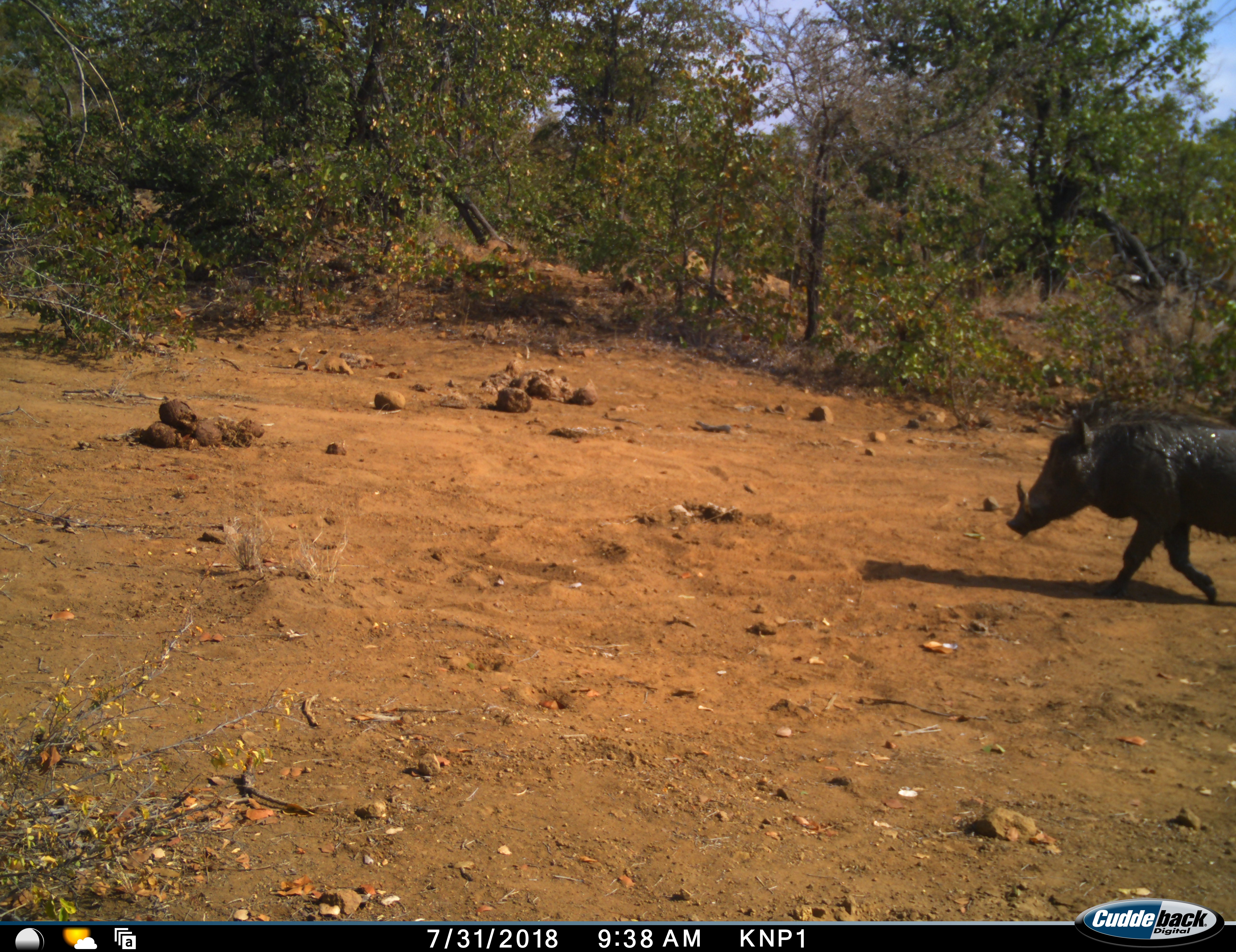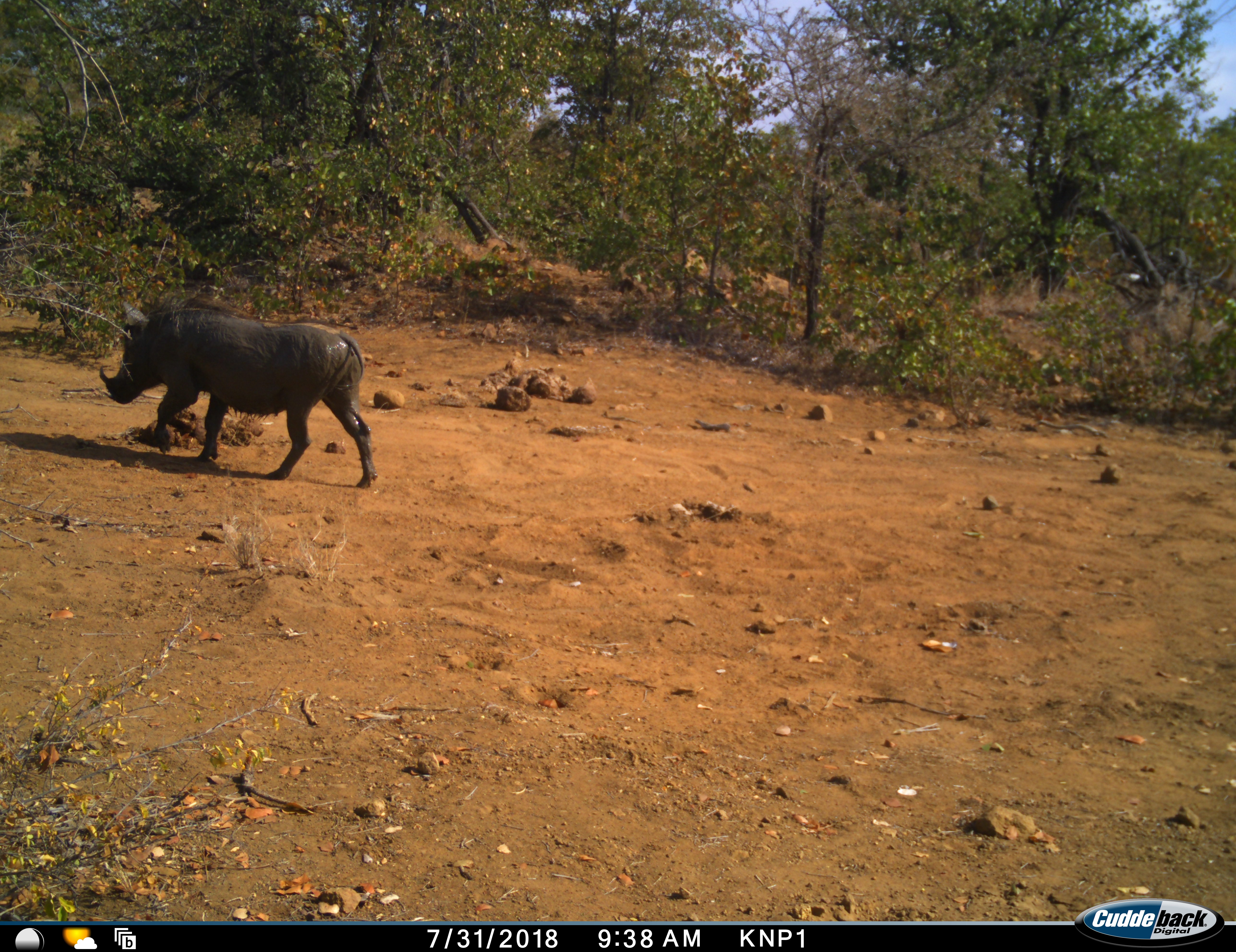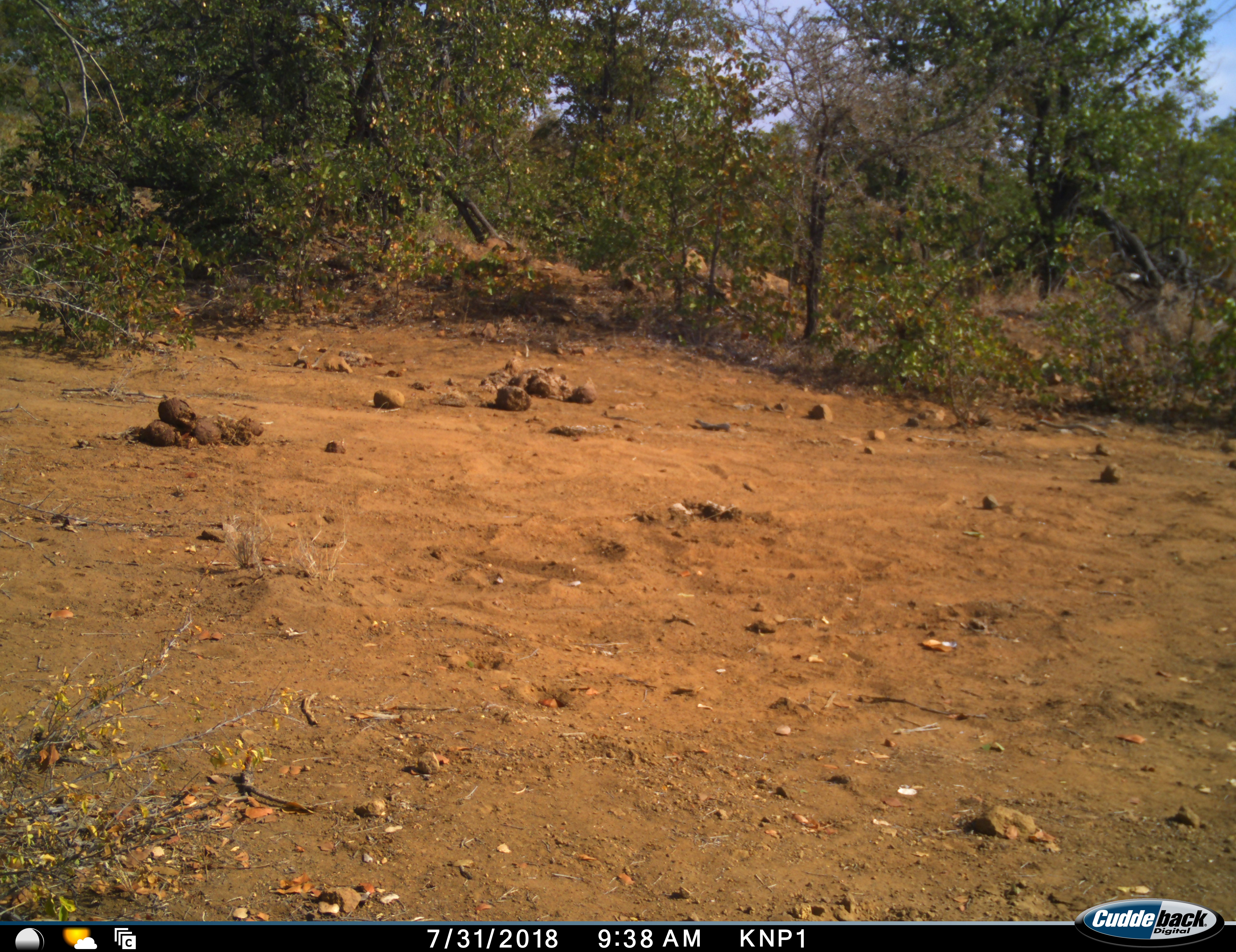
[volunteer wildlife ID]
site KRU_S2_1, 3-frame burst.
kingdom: Animalia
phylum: Chordata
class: Mammalia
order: Artiodactyla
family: Suidae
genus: Phacochoerus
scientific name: Phacochoerus africanus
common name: warthog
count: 1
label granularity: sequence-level